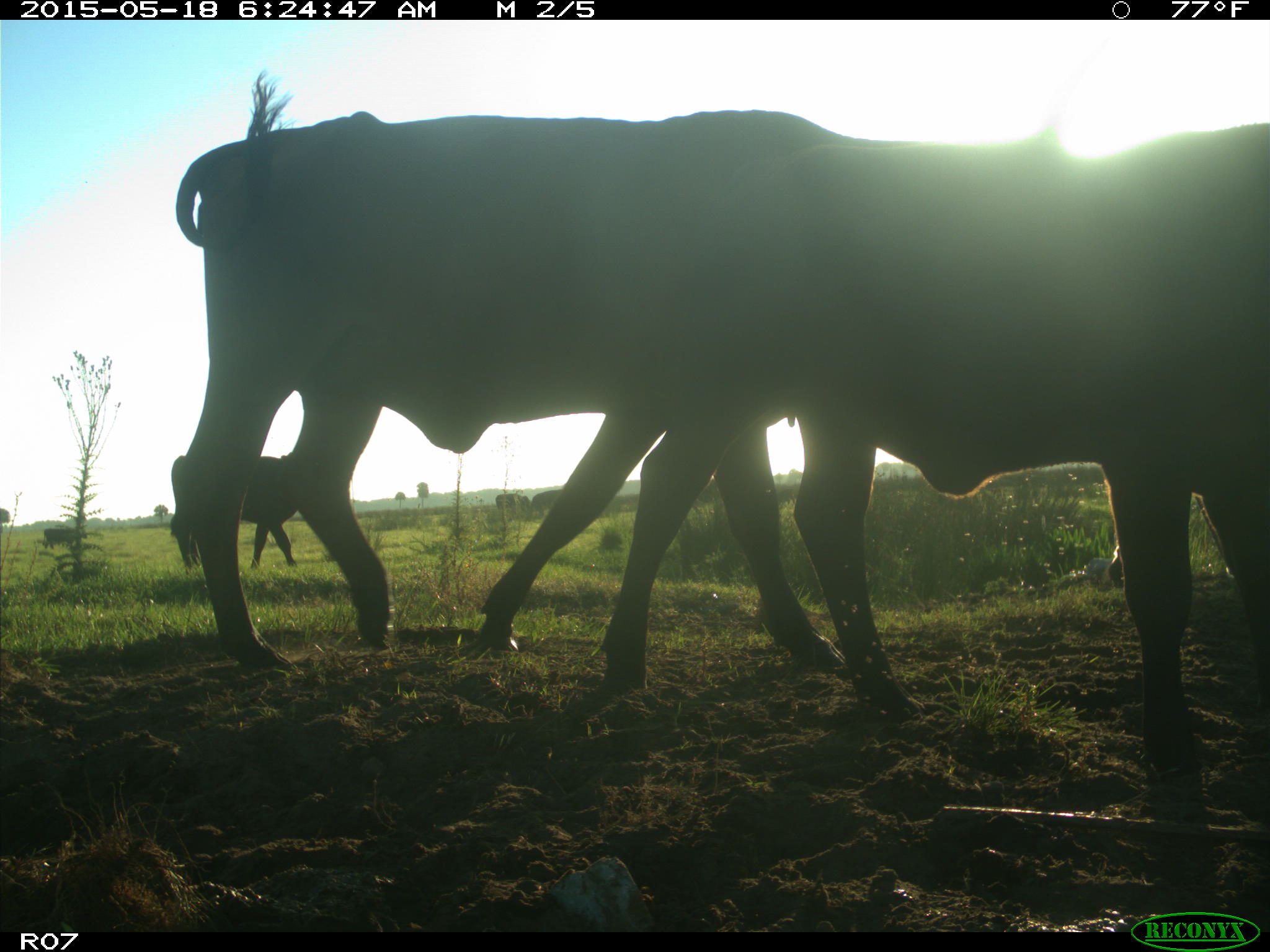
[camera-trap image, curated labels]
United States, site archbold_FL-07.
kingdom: Animalia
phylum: Chordata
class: Mammalia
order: Artiodactyla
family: Bovidae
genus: Bos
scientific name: Bos taurus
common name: domestic cow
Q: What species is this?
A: Bos taurus (domestic cow).